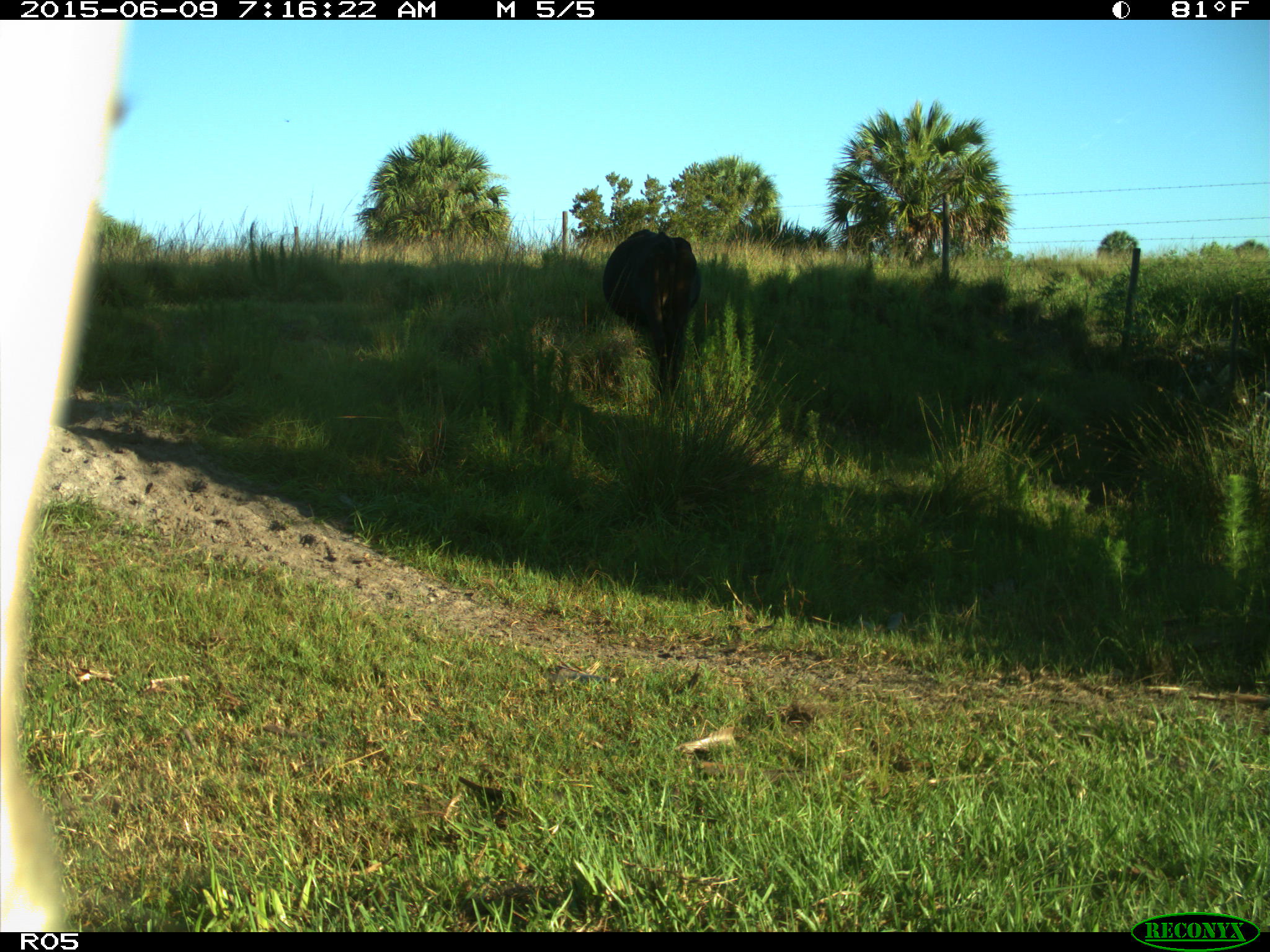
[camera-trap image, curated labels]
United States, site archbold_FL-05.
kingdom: Animalia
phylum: Chordata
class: Mammalia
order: Artiodactyla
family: Bovidae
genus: Bos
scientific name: Bos taurus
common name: domestic cow